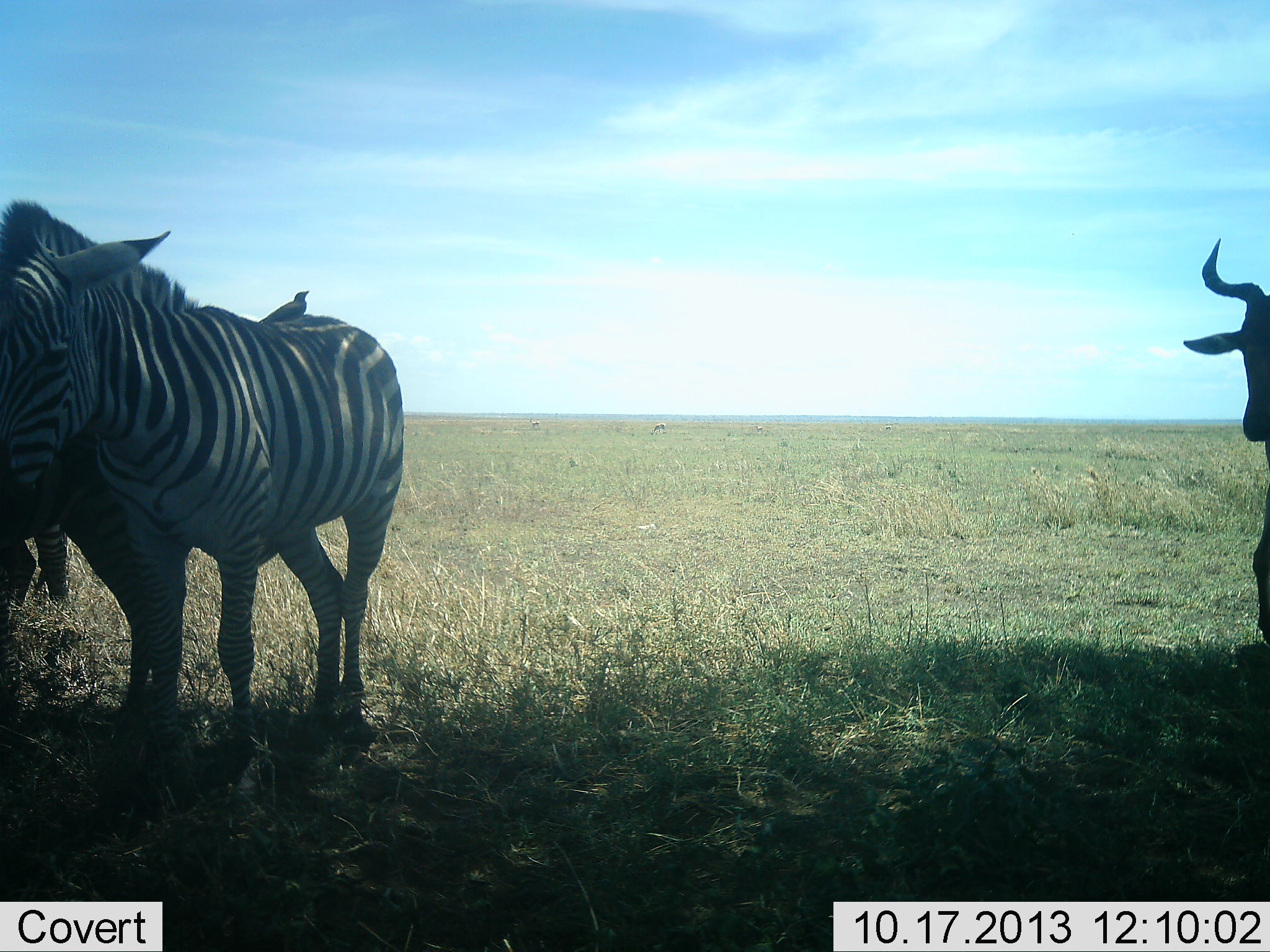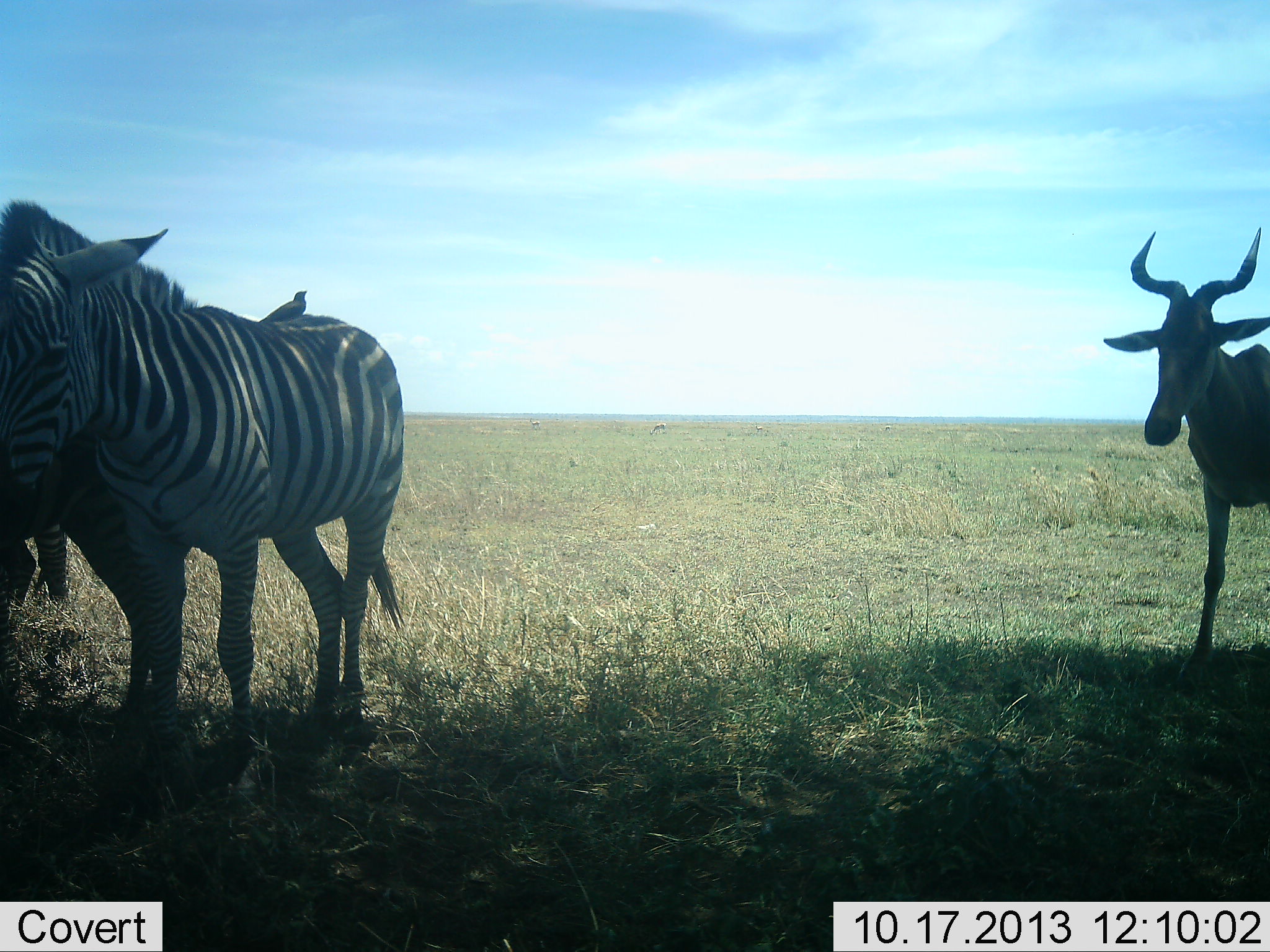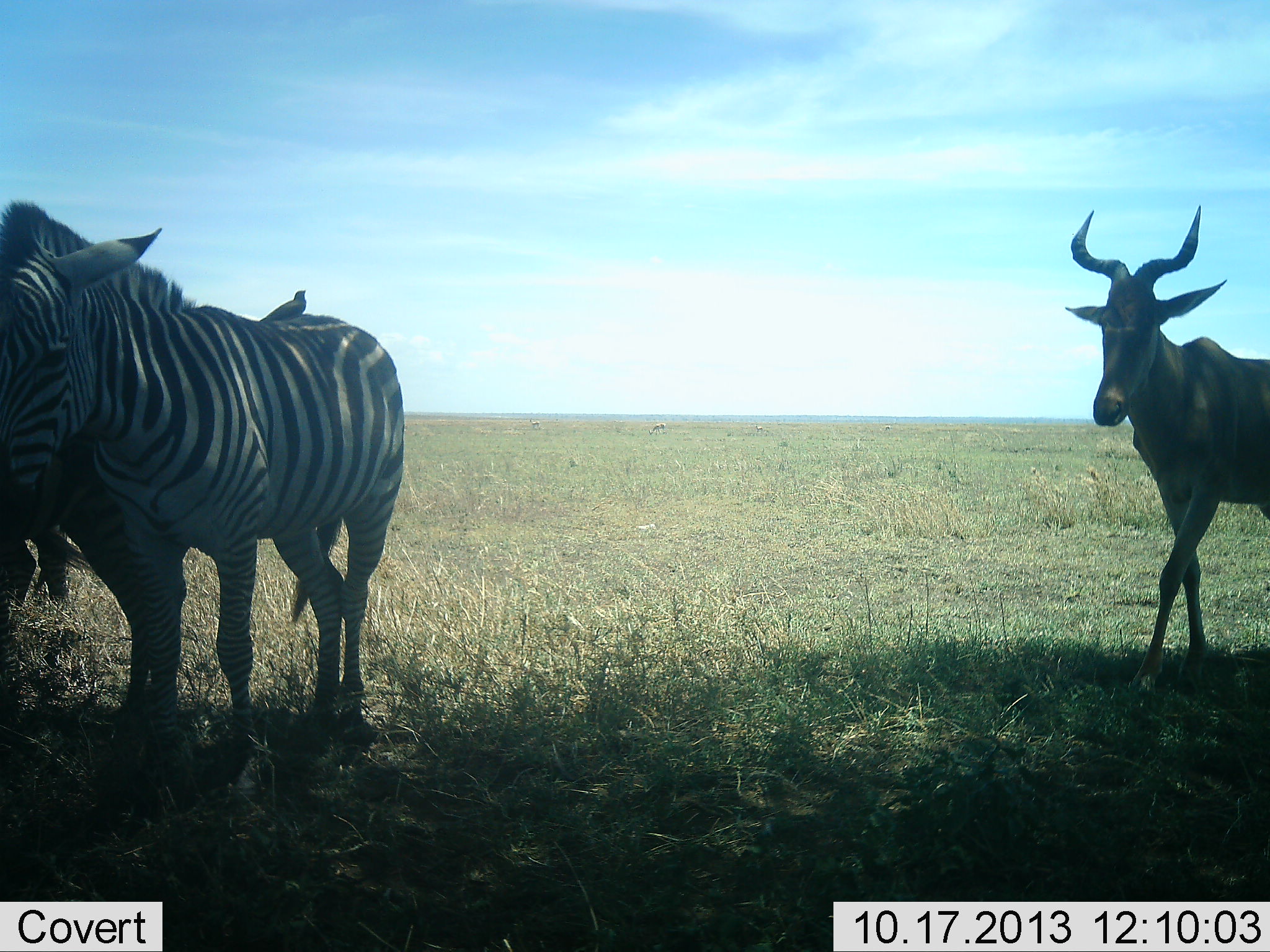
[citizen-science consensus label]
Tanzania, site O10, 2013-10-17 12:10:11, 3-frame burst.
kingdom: Animalia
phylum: Chordata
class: Mammalia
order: Artiodactyla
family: Bovidae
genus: Alcelaphus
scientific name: Alcelaphus buselaphus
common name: hartebeest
Hartebeest (Alcelaphus buselaphus), count 1. Behavior (volunteer vote fractions): standing 38%, resting 0%, moving 68%, interacting 0%. Young present (vote fraction): 0%. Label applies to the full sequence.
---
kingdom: Animalia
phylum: Chordata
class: Mammalia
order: Perissodactyla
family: Equidae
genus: Equus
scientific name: Equus quagga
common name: plains zebra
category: zebra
Zebra (plains zebra) (Equus quagga), count 2. Behavior (volunteer vote fractions): standing 95%, resting 5%, moving 5%, interacting 8%. Young present (vote fraction): 0%. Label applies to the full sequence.